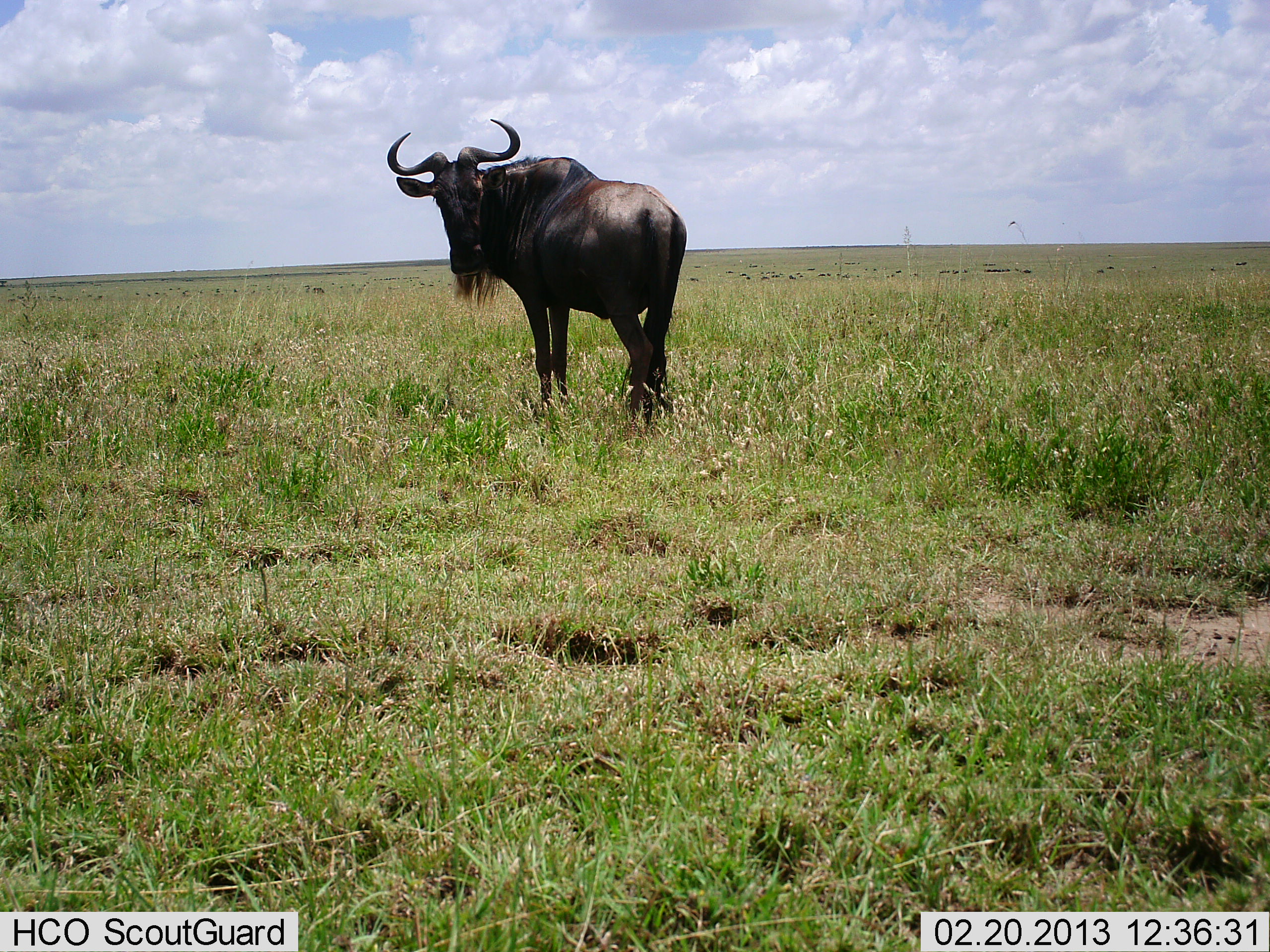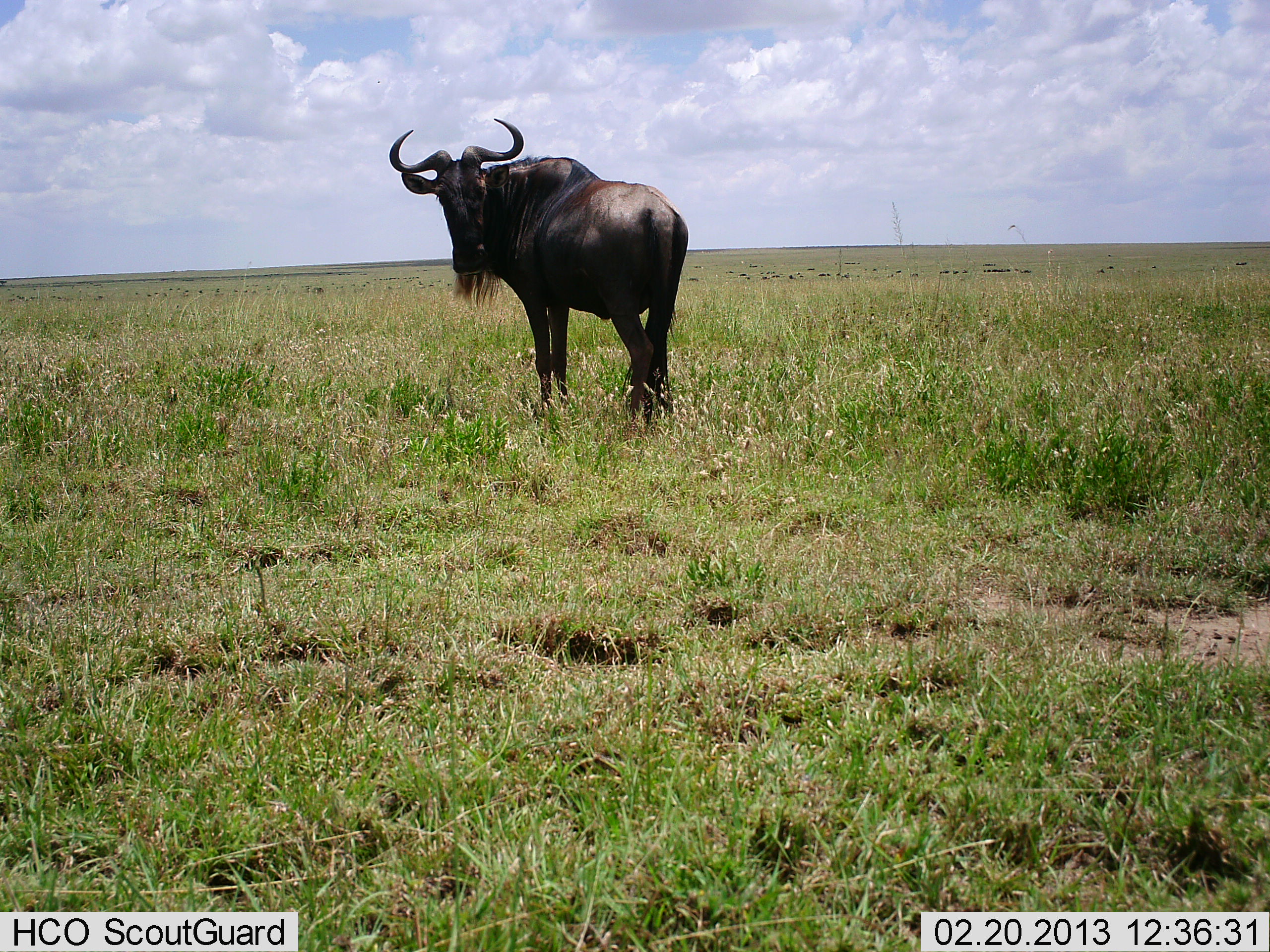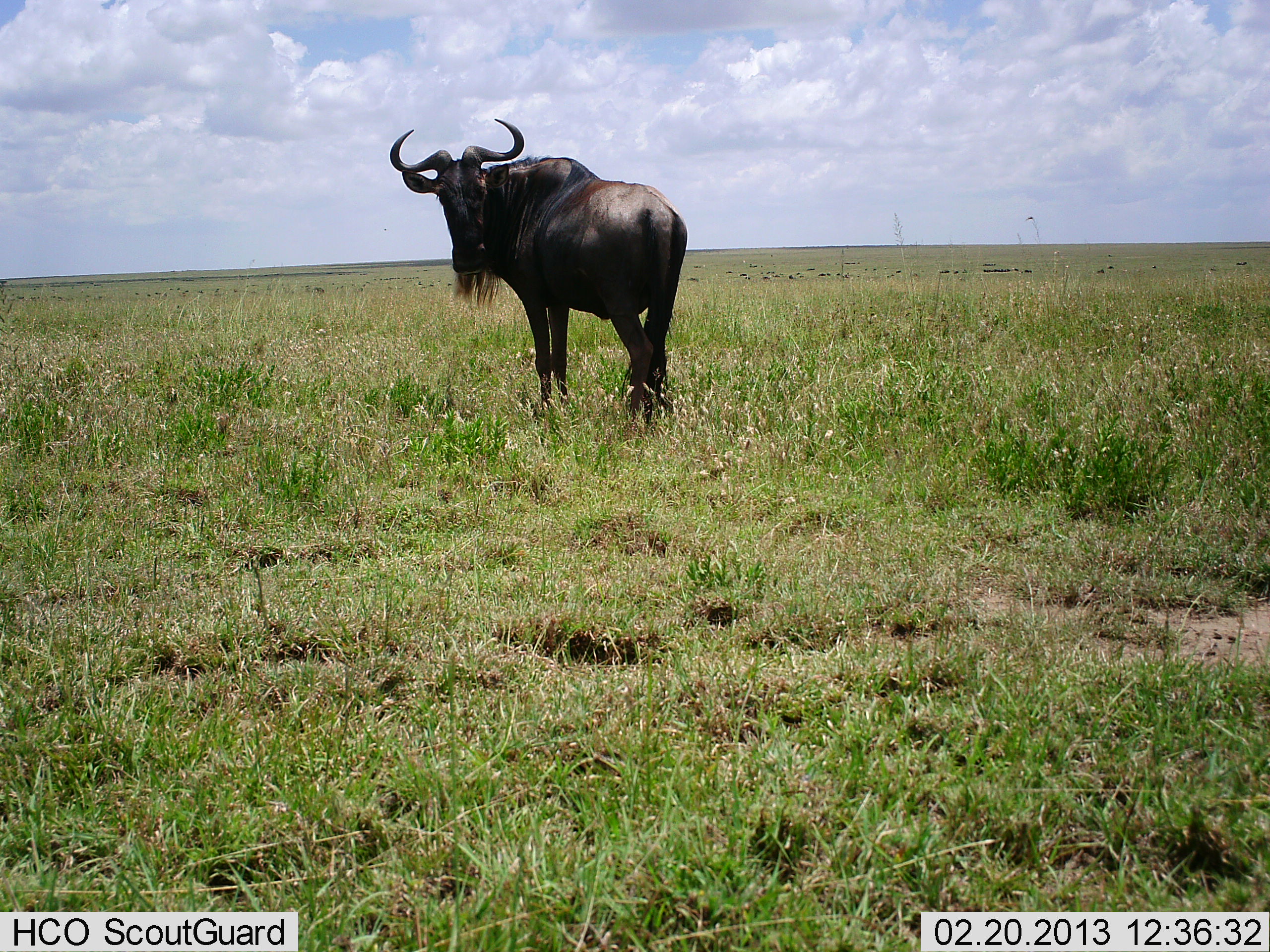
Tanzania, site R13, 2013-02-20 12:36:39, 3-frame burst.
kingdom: Animalia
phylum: Chordata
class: Mammalia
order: Artiodactyla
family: Bovidae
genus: Connochaetes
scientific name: Connochaetes taurinus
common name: blue wildebeest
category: wildebeest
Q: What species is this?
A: Wildebeest (blue wildebeest) (Connochaetes taurinus).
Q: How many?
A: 1.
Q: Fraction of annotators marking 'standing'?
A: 100%.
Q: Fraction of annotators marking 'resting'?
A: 0%.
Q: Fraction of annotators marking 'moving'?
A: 4%.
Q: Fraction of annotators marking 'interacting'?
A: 0%.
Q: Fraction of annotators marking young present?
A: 0%.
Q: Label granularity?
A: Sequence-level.